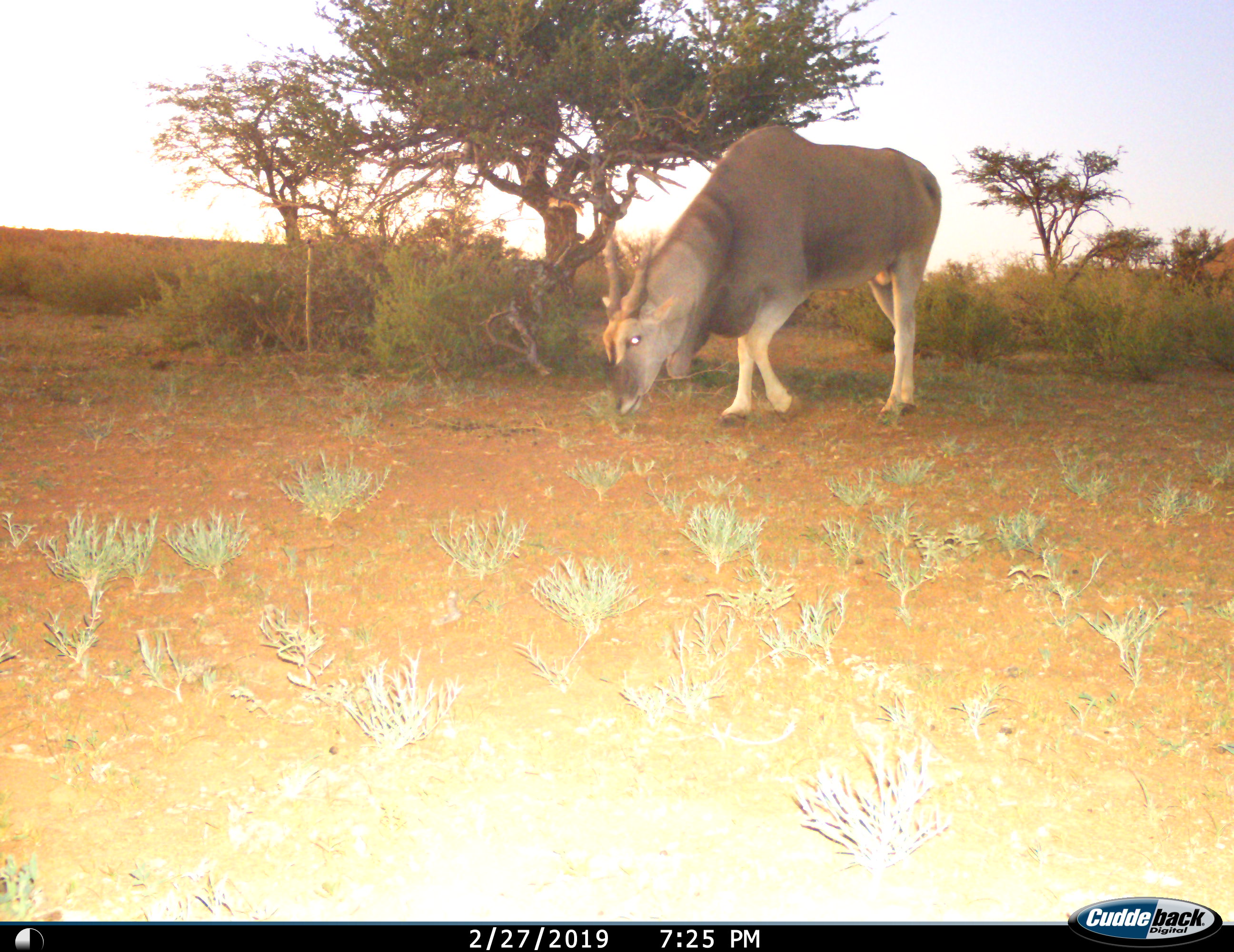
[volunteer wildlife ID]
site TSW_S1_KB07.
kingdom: Animalia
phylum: Chordata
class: Mammalia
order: Artiodactyla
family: Bovidae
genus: Tragelaphus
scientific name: Tragelaphus oryx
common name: eland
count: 1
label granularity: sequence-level